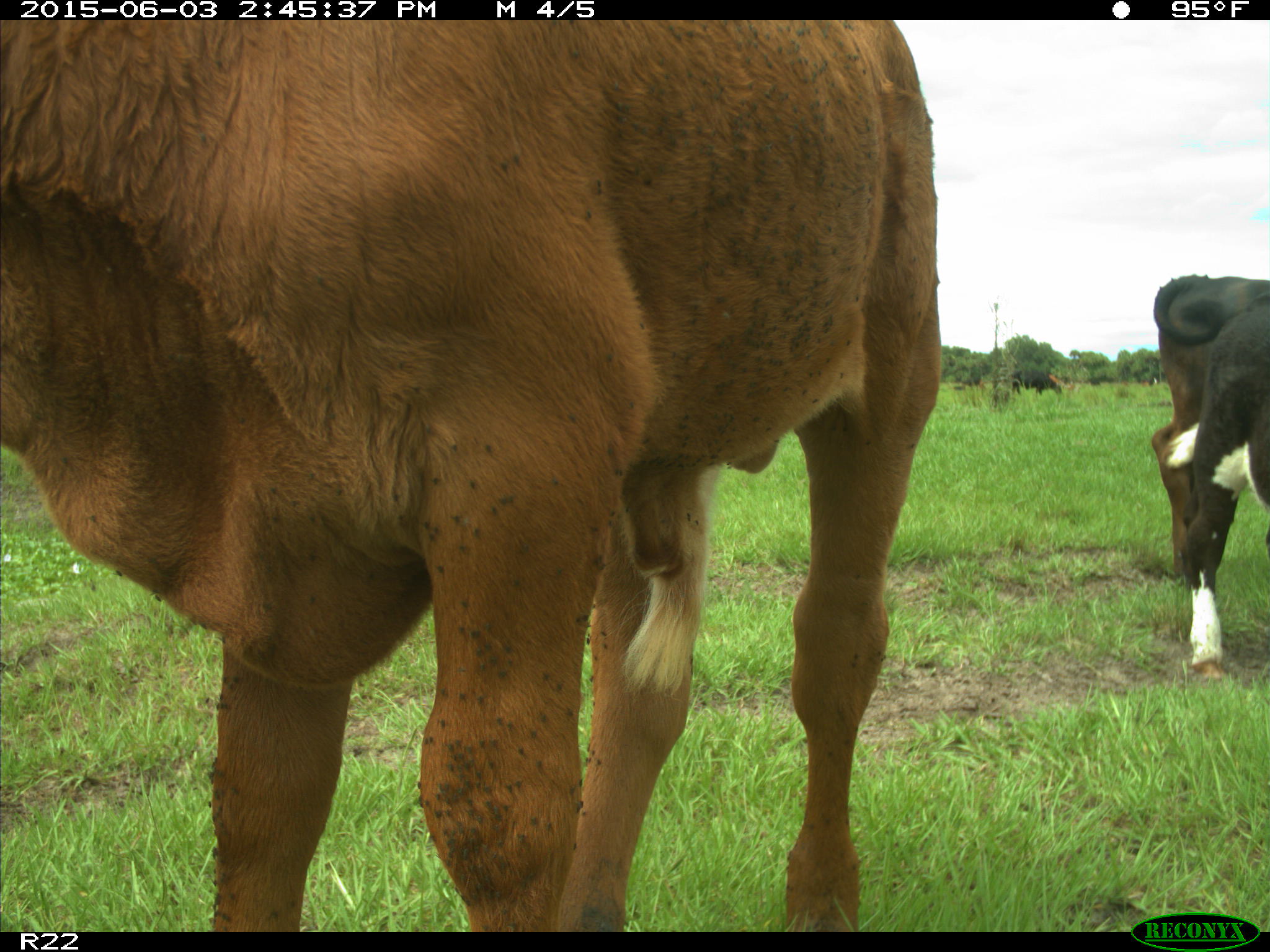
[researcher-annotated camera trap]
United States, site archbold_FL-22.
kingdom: Animalia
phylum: Chordata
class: Mammalia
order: Artiodactyla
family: Bovidae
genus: Bos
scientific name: Bos taurus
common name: domestic cow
Bos taurus (domestic cow).